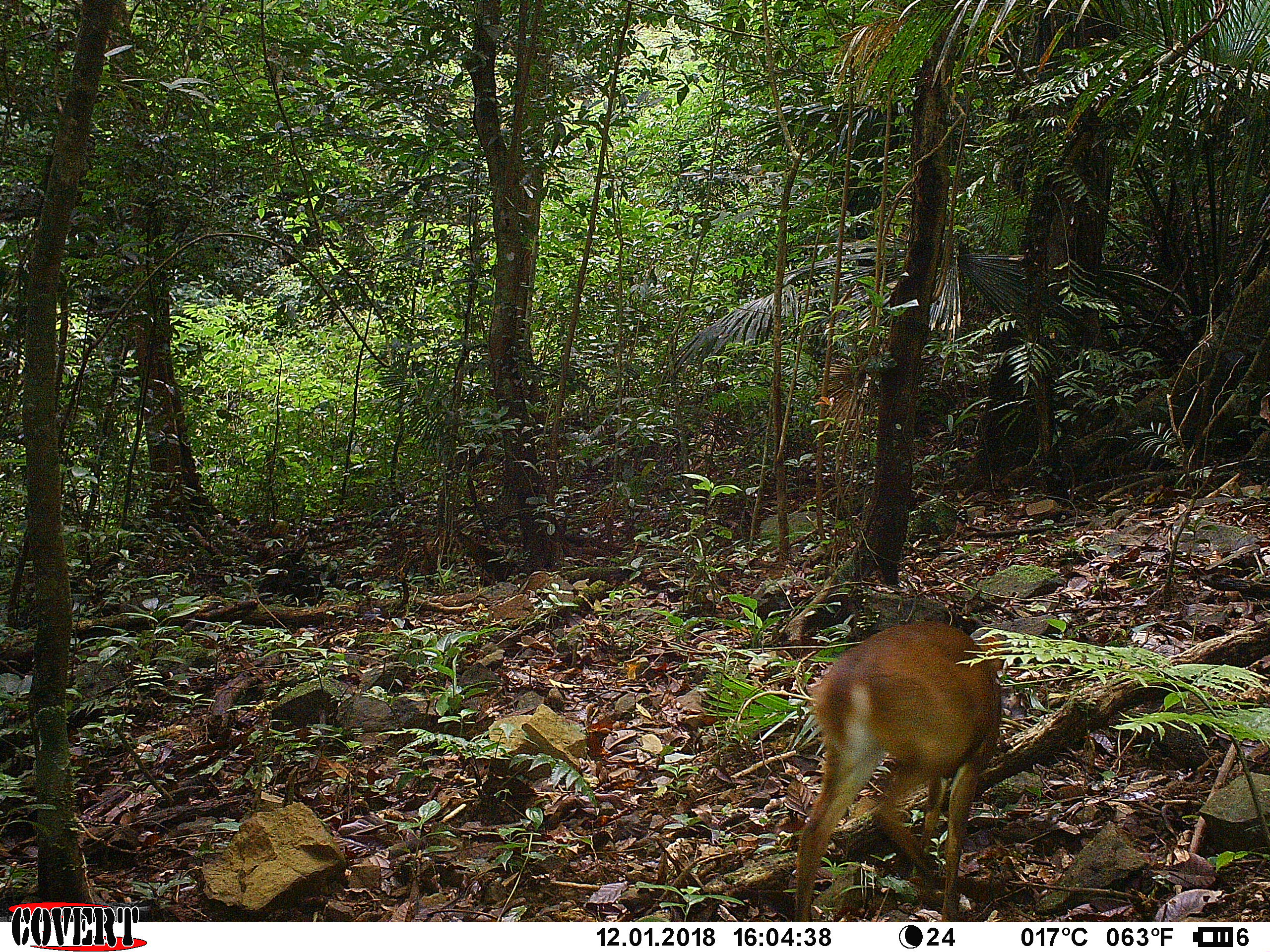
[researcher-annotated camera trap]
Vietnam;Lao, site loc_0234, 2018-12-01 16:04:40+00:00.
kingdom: Animalia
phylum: Chordata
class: Mammalia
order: Artiodactyla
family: Cervidae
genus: Muntiacus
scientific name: Muntiacus vuquangensis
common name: large-antlered muntjac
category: large antlered muntjac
Large antlered muntjac (large-antlered muntjac) (Muntiacus vuquangensis). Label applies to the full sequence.